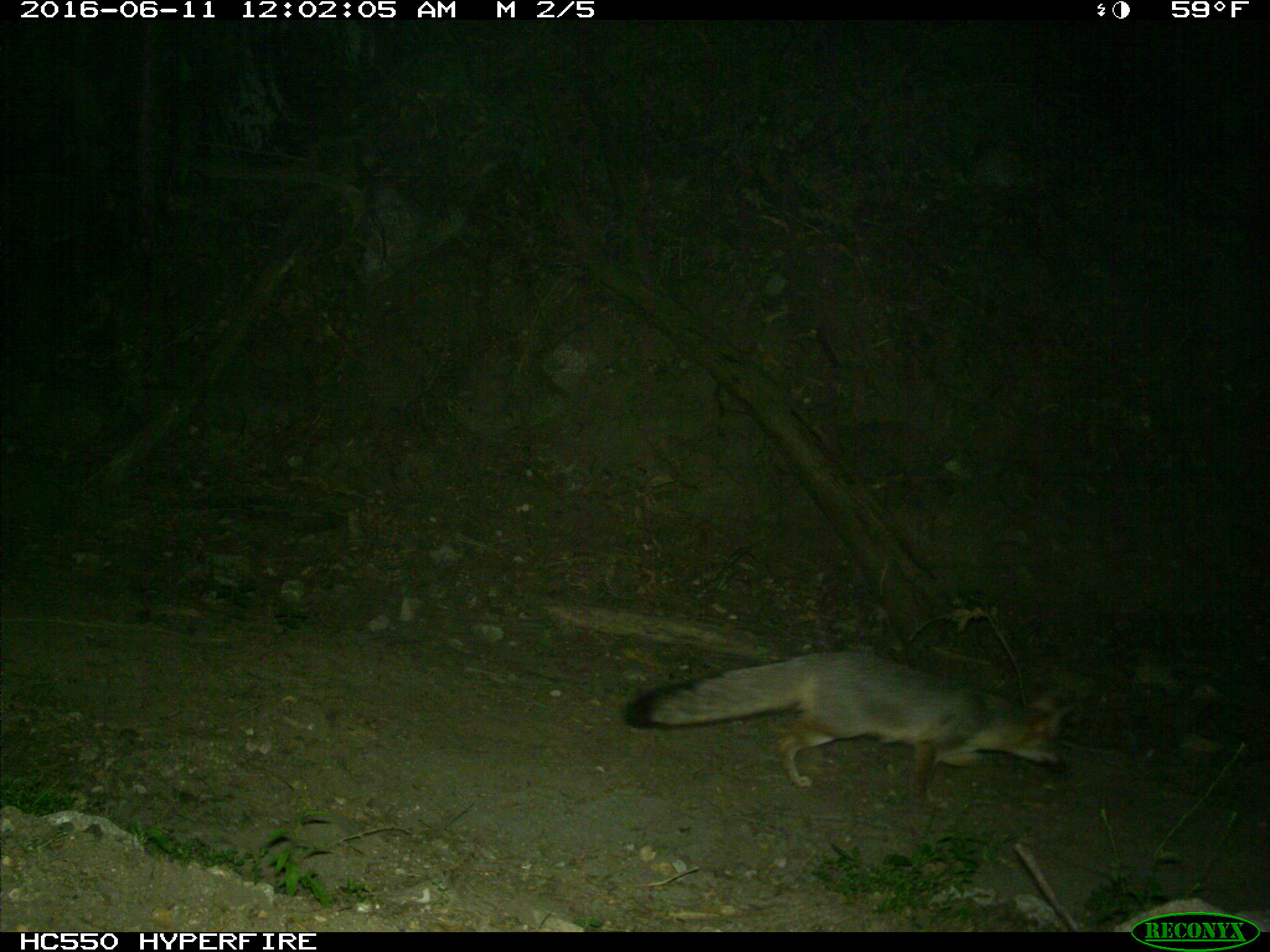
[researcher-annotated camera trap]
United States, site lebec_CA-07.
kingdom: Animalia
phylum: Chordata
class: Mammalia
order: Carnivora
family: Canidae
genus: Urocyon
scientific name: Urocyon cinereoargenteus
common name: gray fox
Urocyon cinereoargenteus (gray fox).